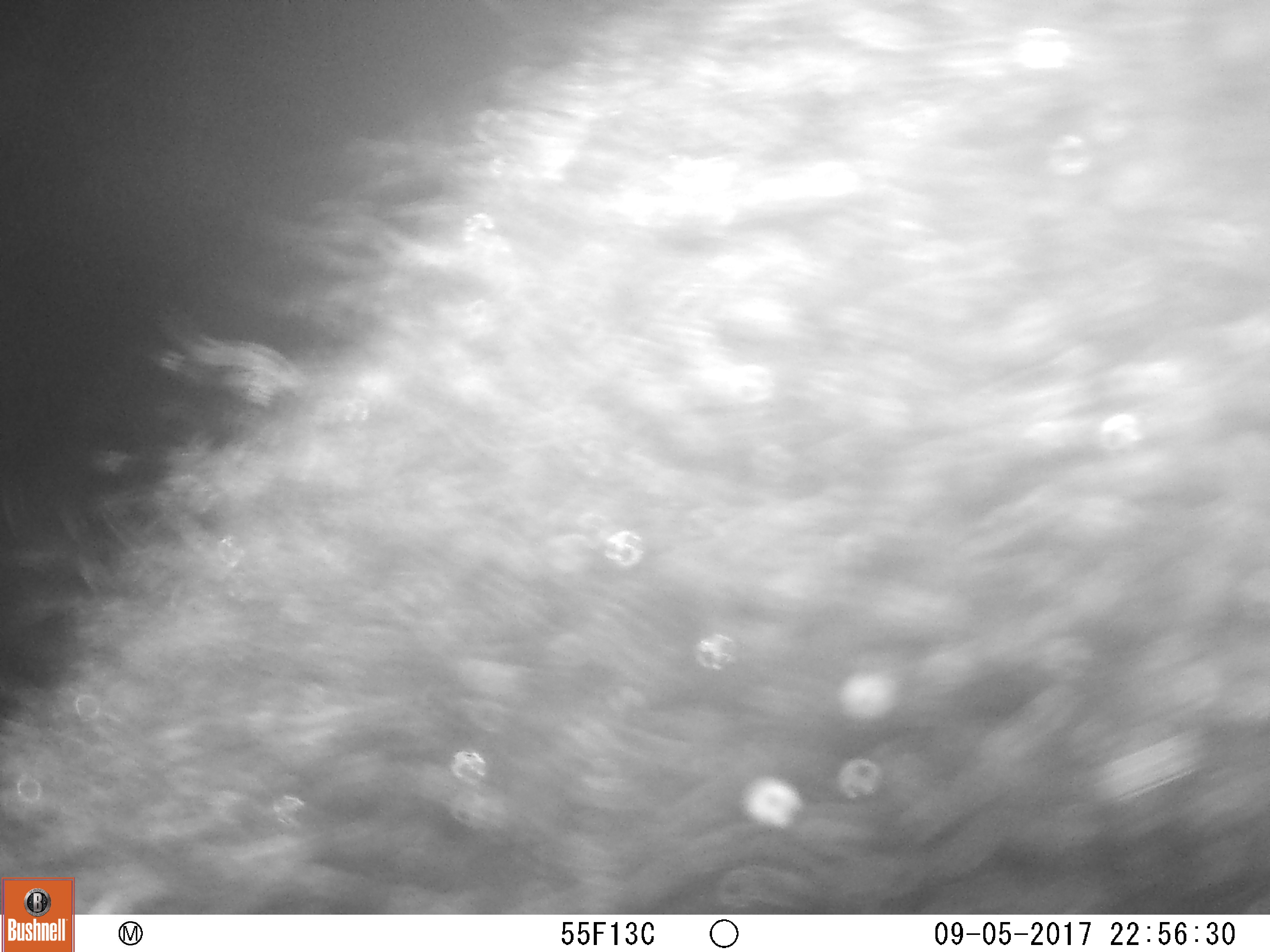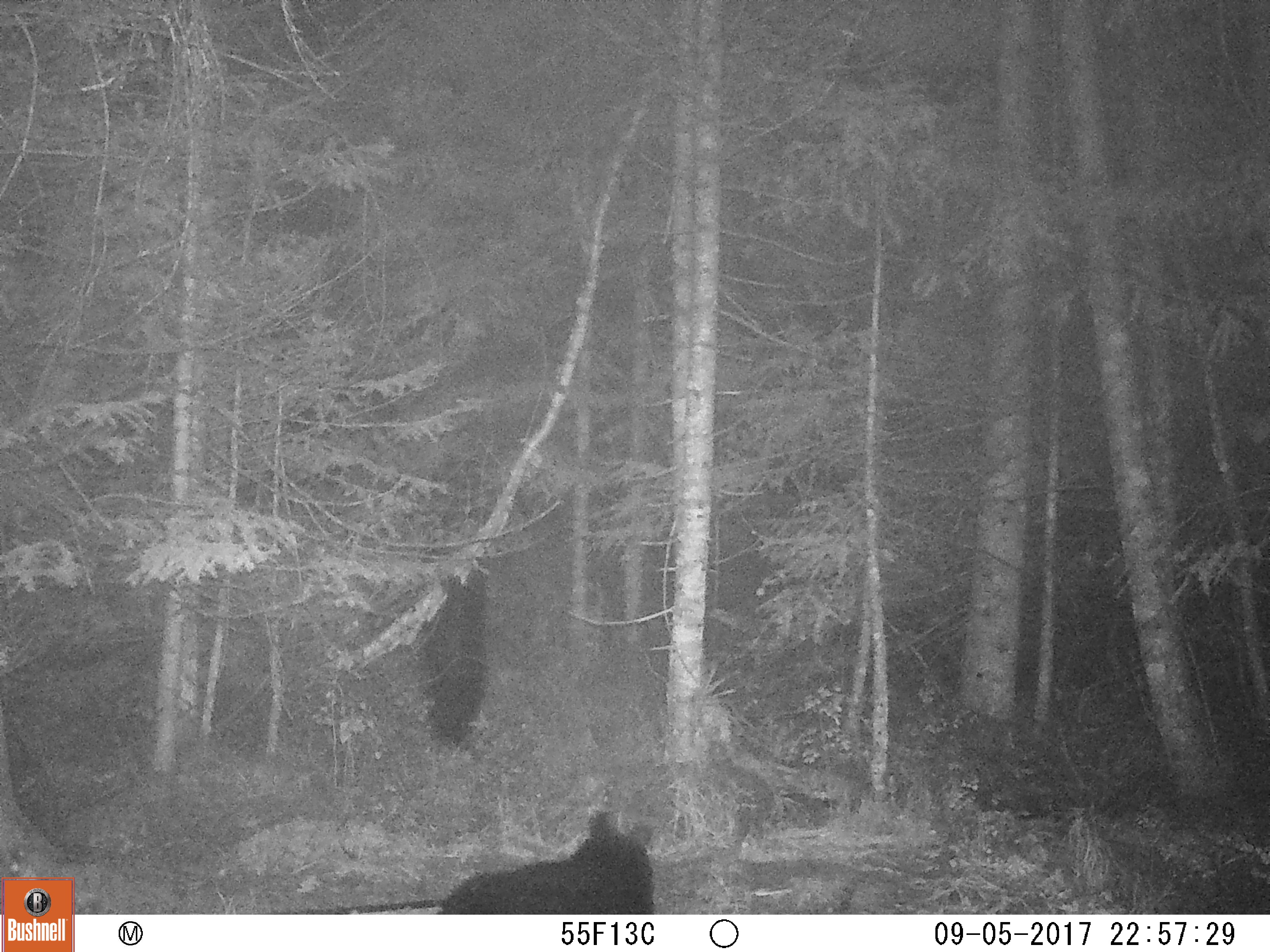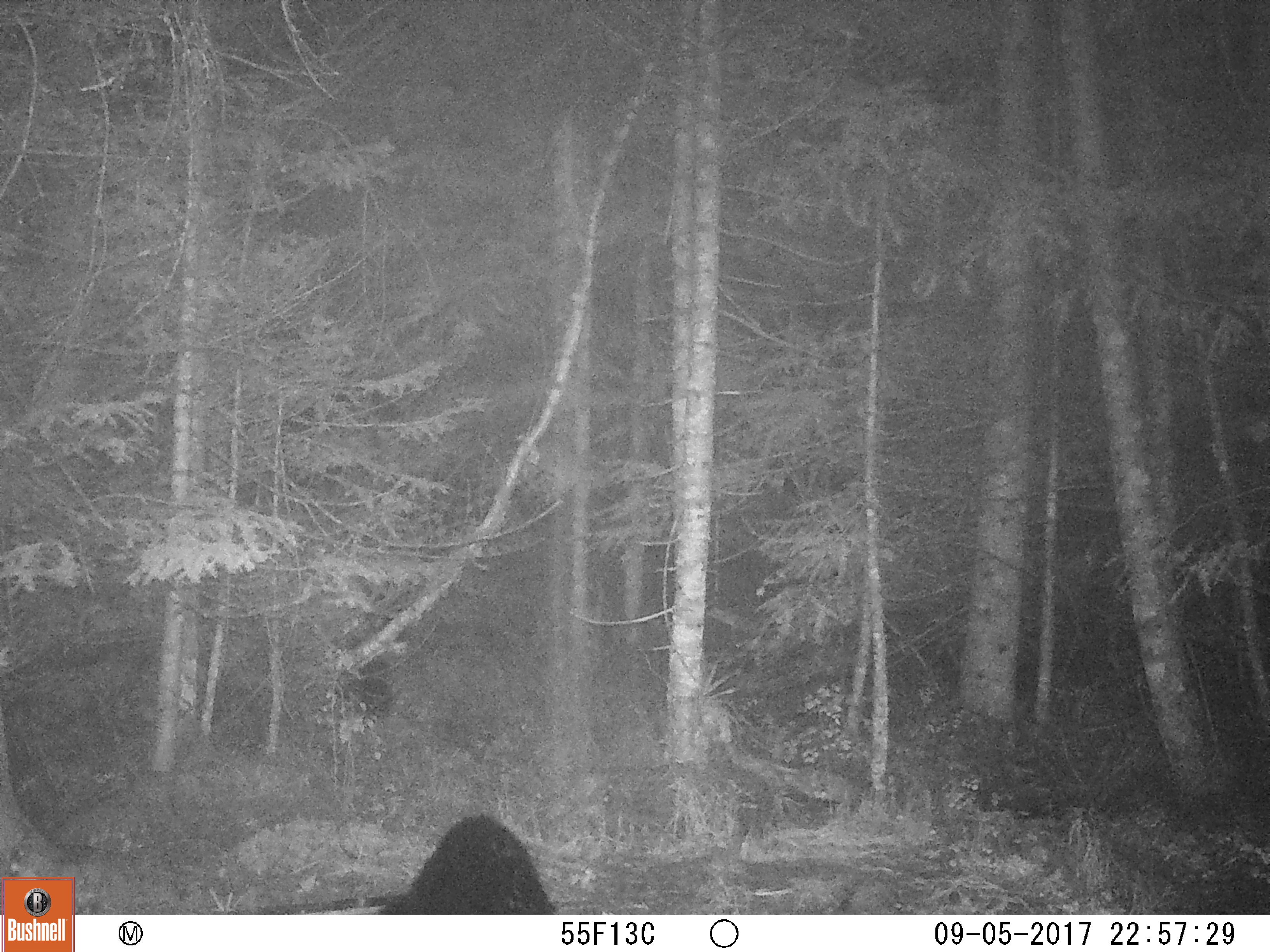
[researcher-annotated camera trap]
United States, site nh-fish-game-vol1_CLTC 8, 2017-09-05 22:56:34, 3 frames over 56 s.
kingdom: Animalia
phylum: Chordata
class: Mammalia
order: Carnivora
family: Ursidae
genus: Ursus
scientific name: Ursus americanus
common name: black bear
Black bear (Ursus americanus).